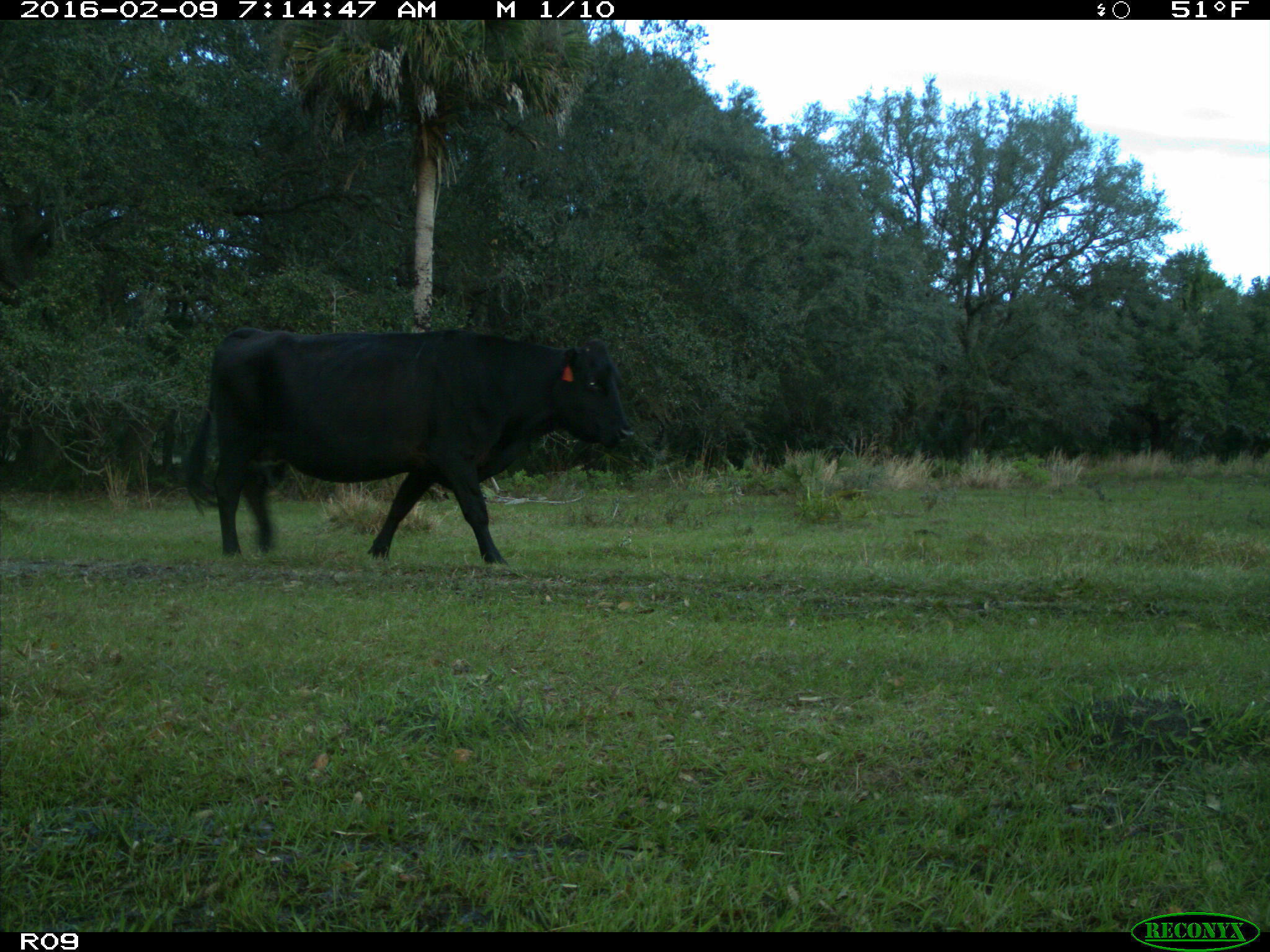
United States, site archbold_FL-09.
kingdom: Animalia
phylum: Chordata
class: Mammalia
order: Artiodactyla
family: Bovidae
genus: Bos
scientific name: Bos taurus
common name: domestic cow